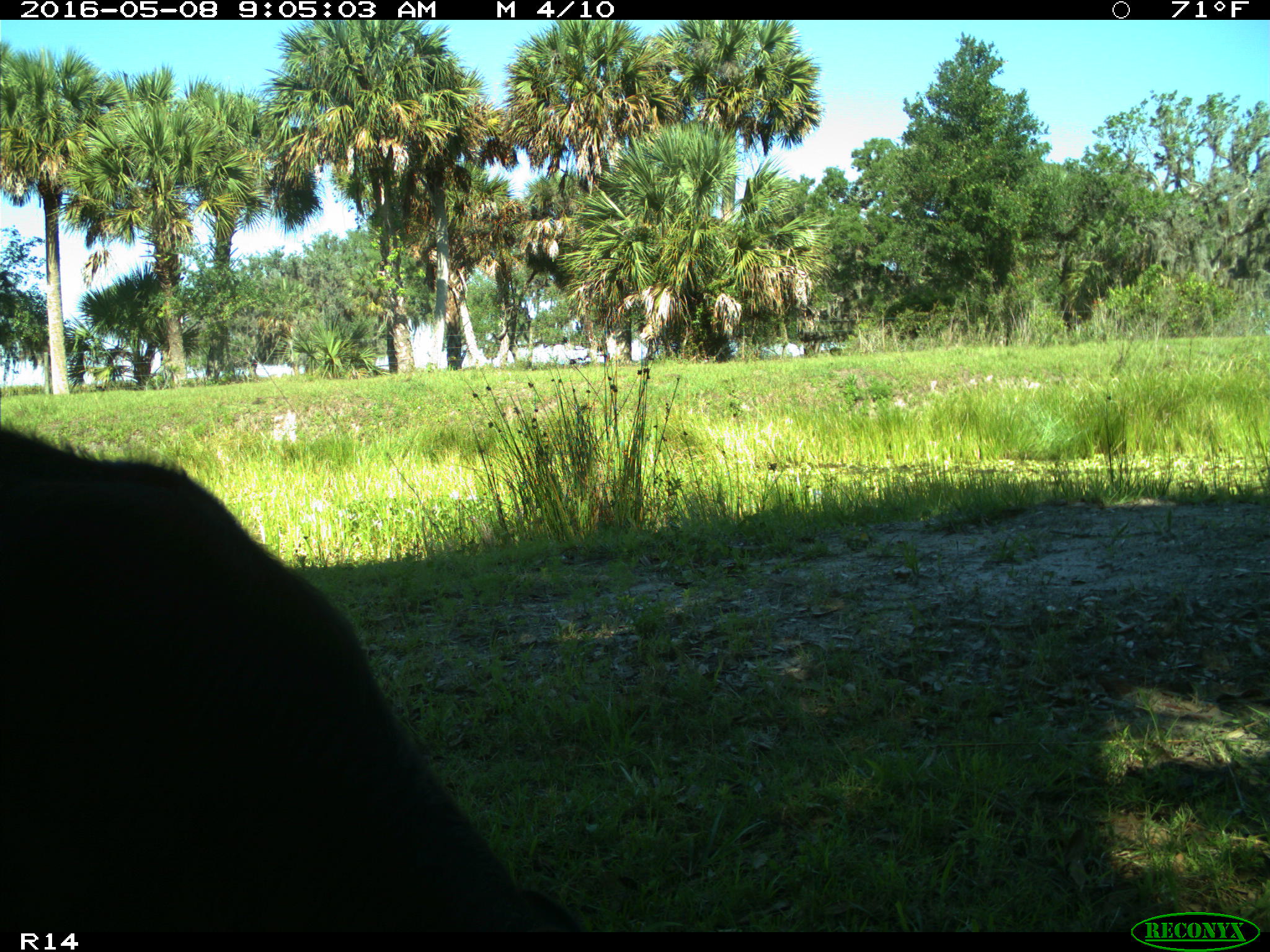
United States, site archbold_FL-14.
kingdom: Animalia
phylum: Chordata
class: Mammalia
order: Artiodactyla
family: Bovidae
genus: Bos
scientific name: Bos taurus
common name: domestic cow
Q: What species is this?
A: Bos taurus (domestic cow).